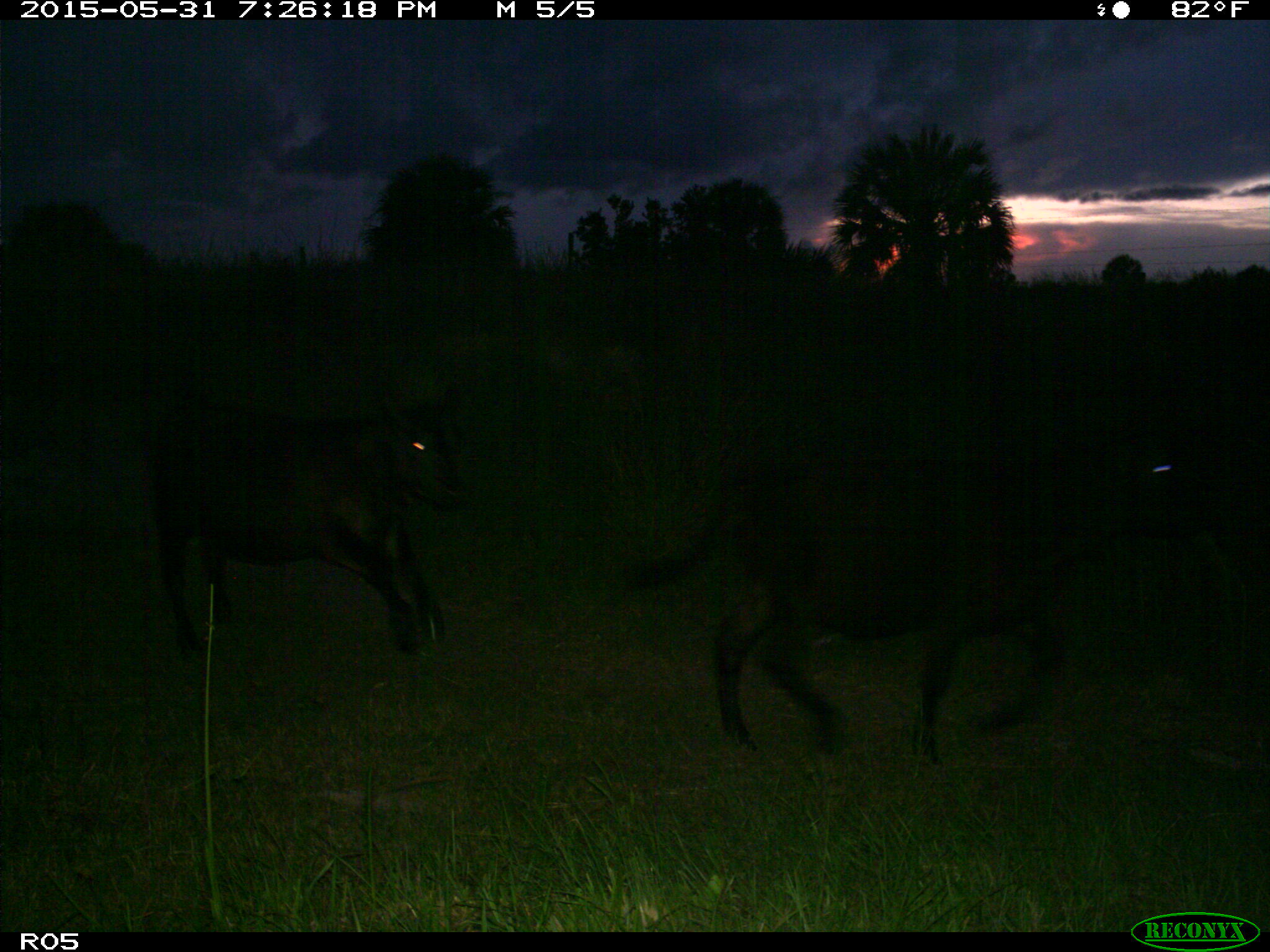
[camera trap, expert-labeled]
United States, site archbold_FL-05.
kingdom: Animalia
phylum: Chordata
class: Mammalia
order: Artiodactyla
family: Bovidae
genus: Bos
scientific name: Bos taurus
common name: domestic cow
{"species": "Bos taurus (domestic cow)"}